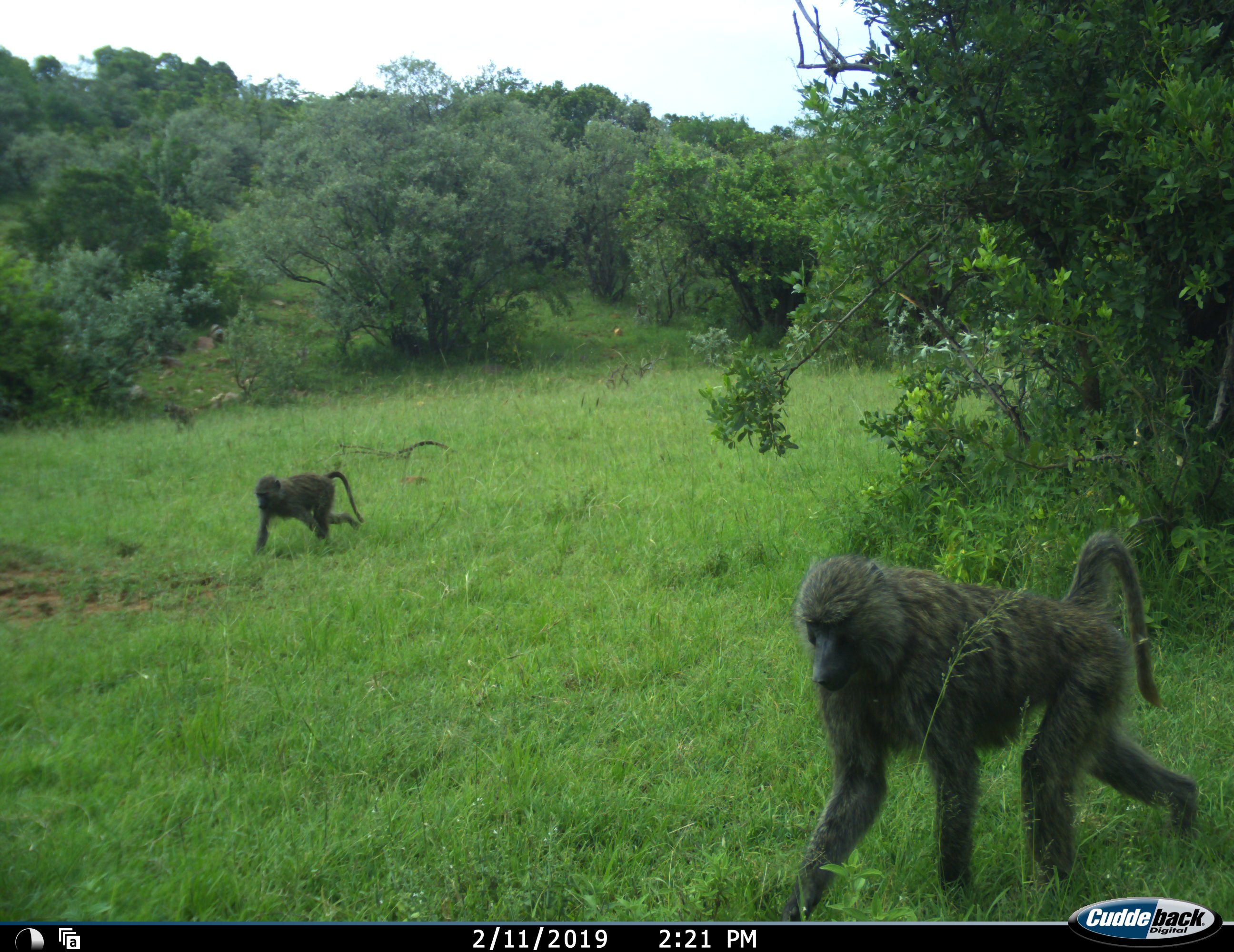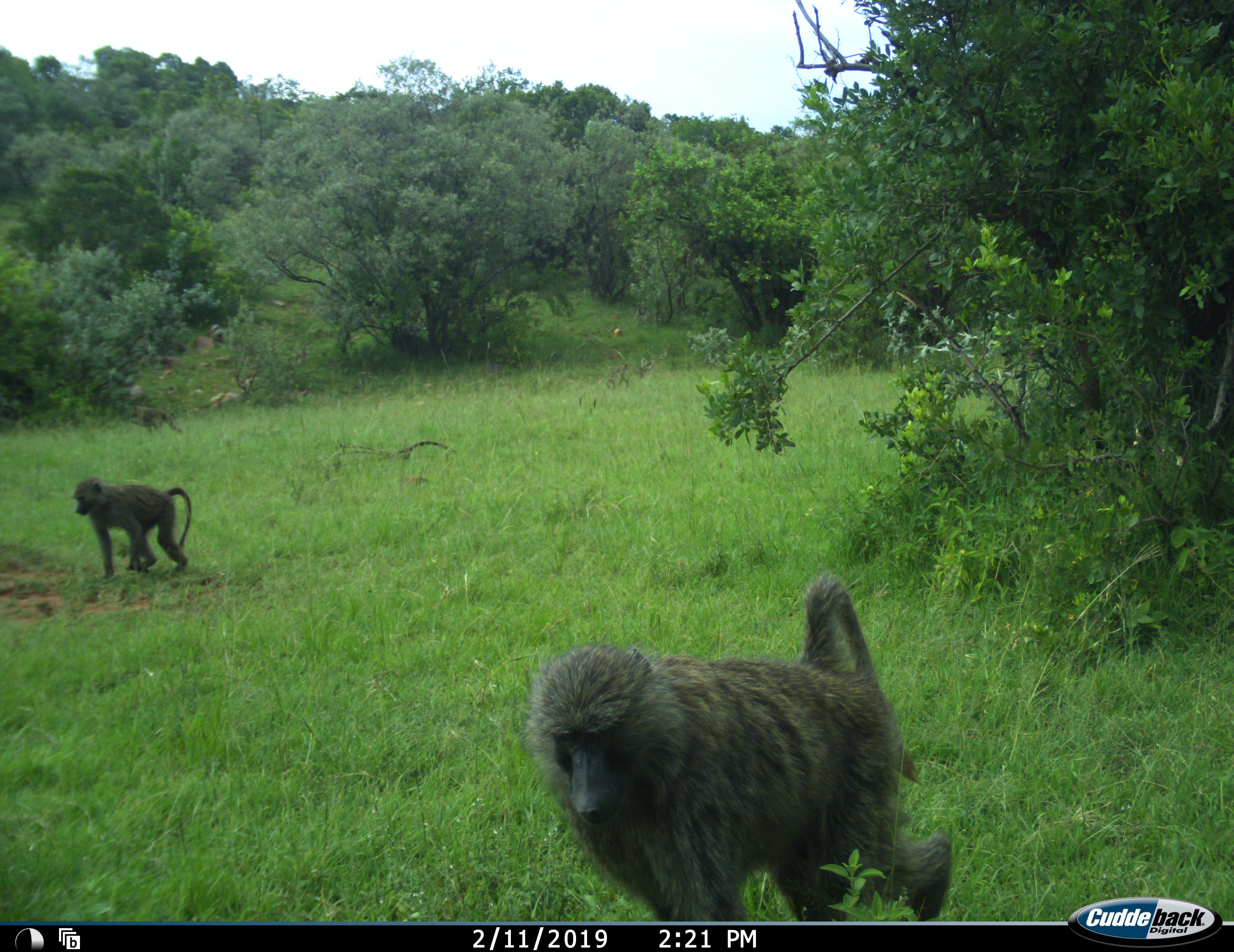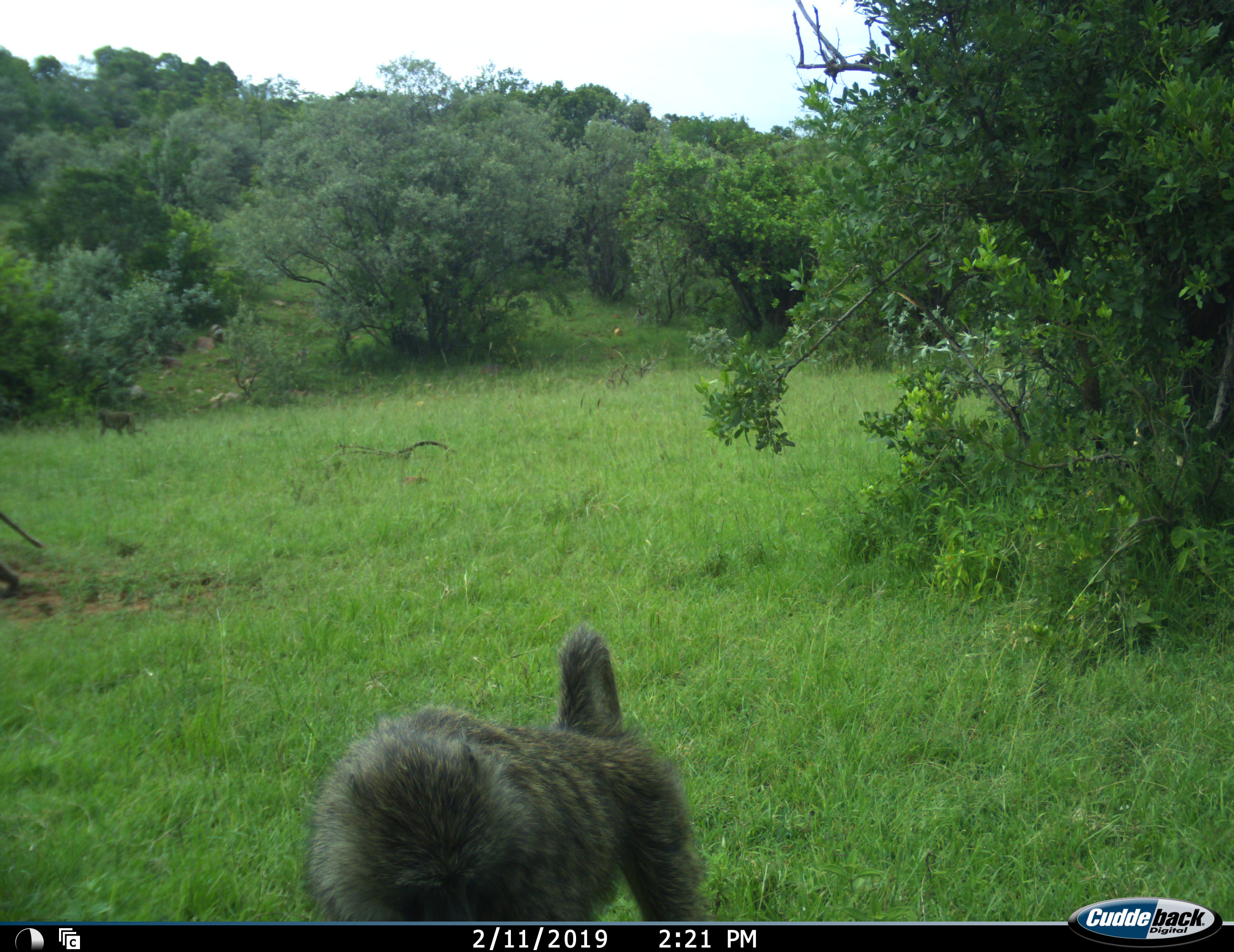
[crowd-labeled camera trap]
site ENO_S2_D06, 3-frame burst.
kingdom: Animalia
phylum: Chordata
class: Mammalia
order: Primates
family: Cercopithecidae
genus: Papio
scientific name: Papio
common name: baboon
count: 3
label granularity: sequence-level